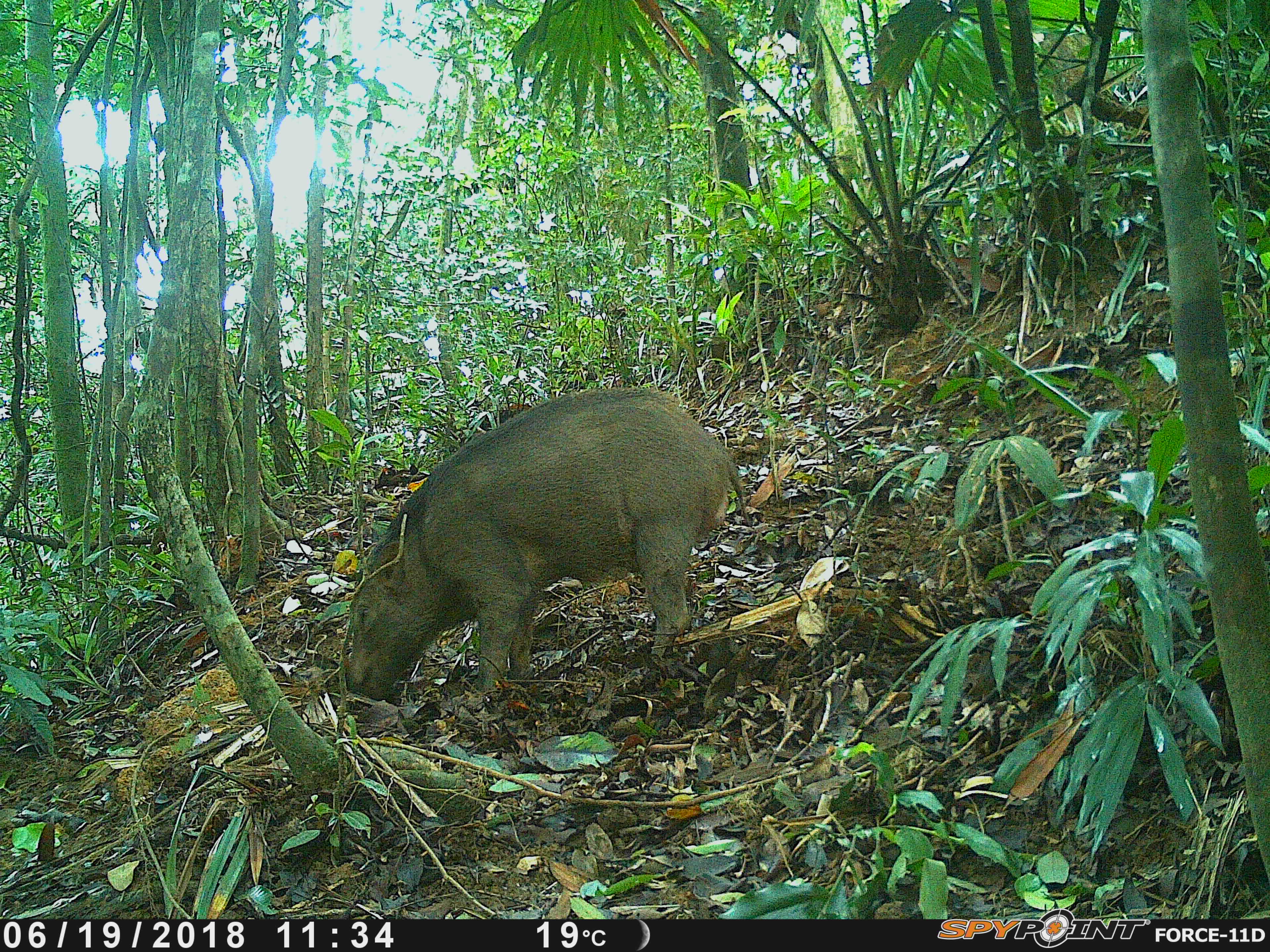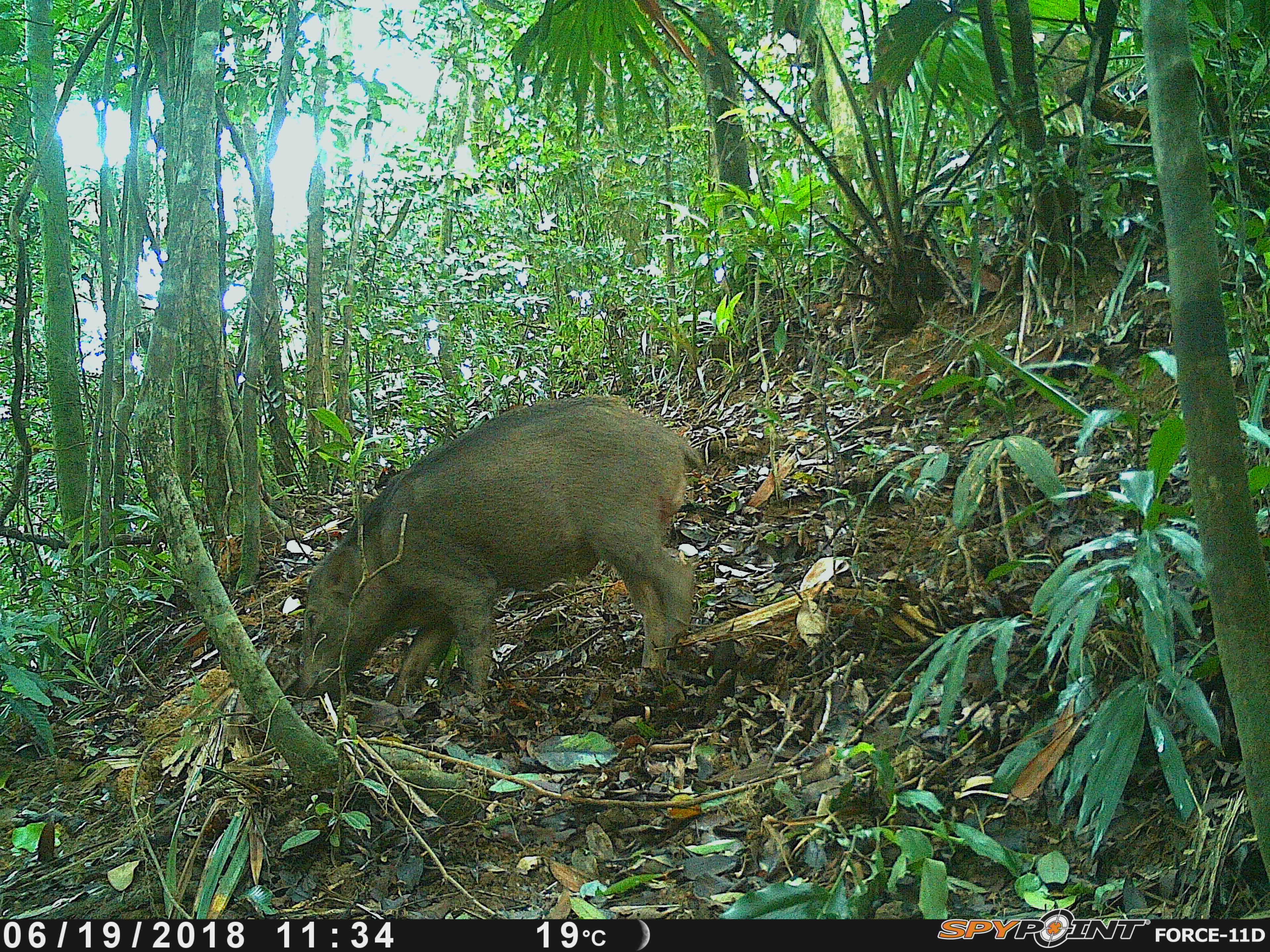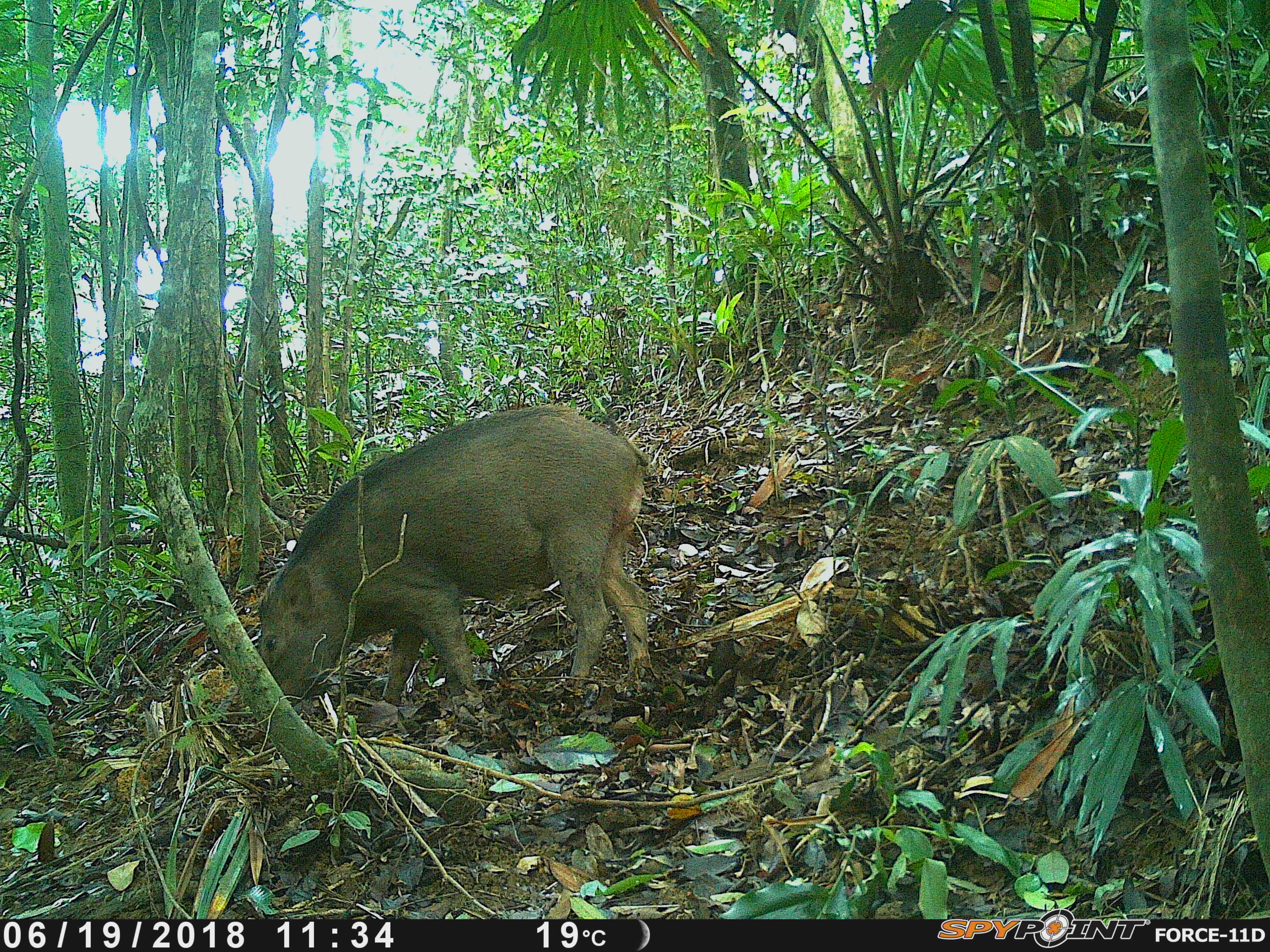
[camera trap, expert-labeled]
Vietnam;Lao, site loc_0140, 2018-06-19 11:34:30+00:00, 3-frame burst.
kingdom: Animalia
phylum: Chordata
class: Mammalia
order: Artiodactyla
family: Suidae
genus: Sus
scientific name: Sus scrofa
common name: eurasian wild pig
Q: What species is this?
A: Eurasian wild pig (Sus scrofa).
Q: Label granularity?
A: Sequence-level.